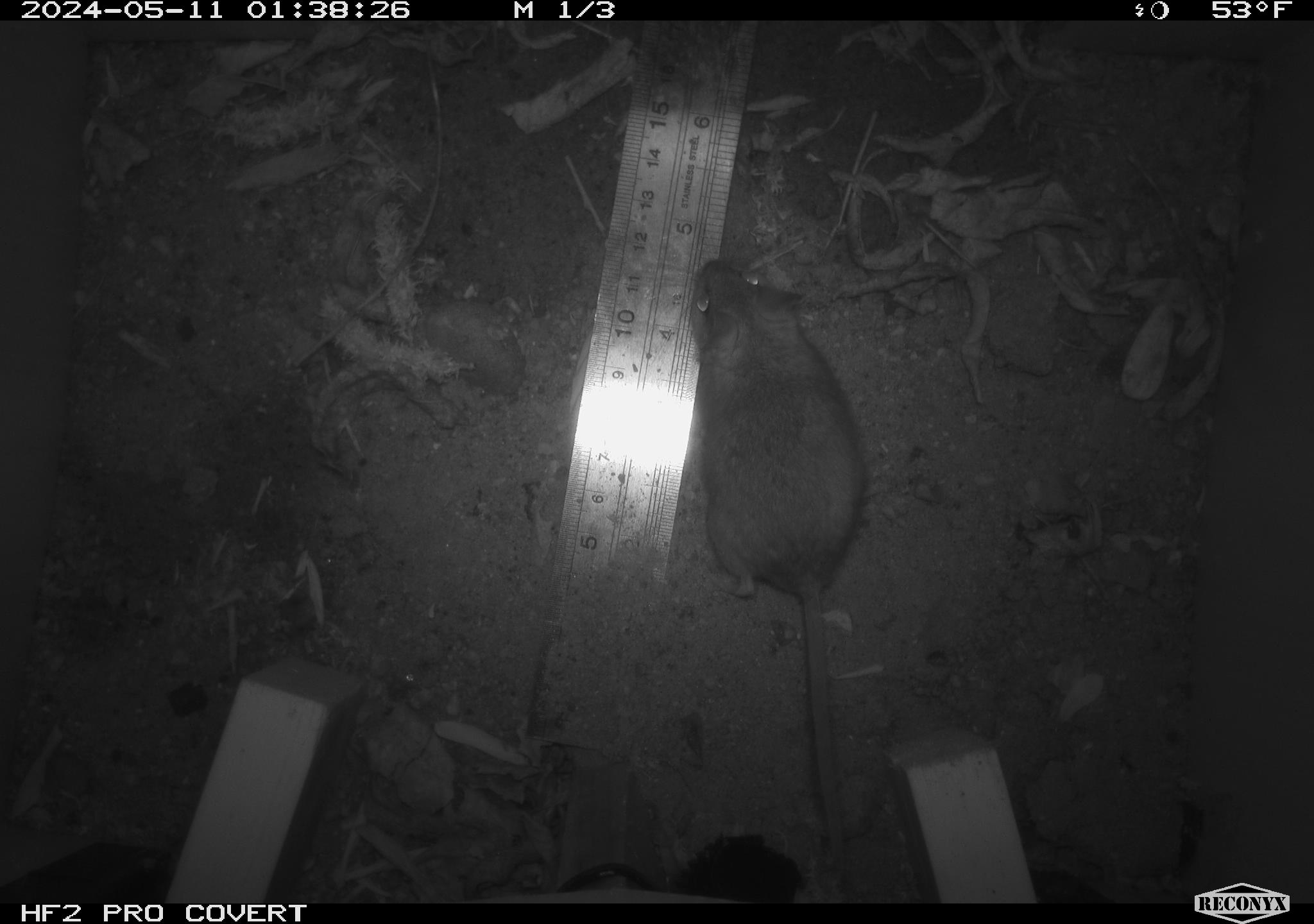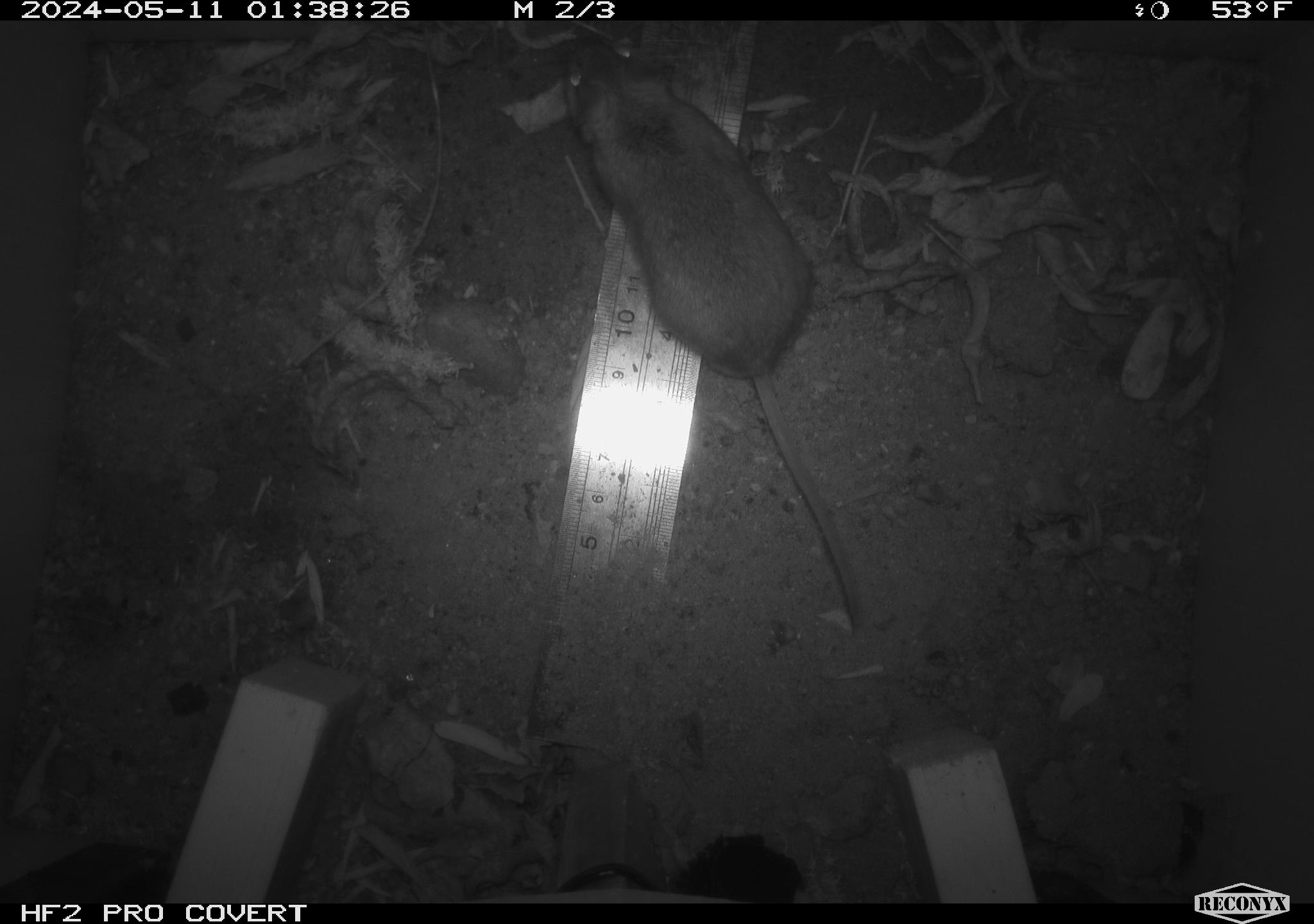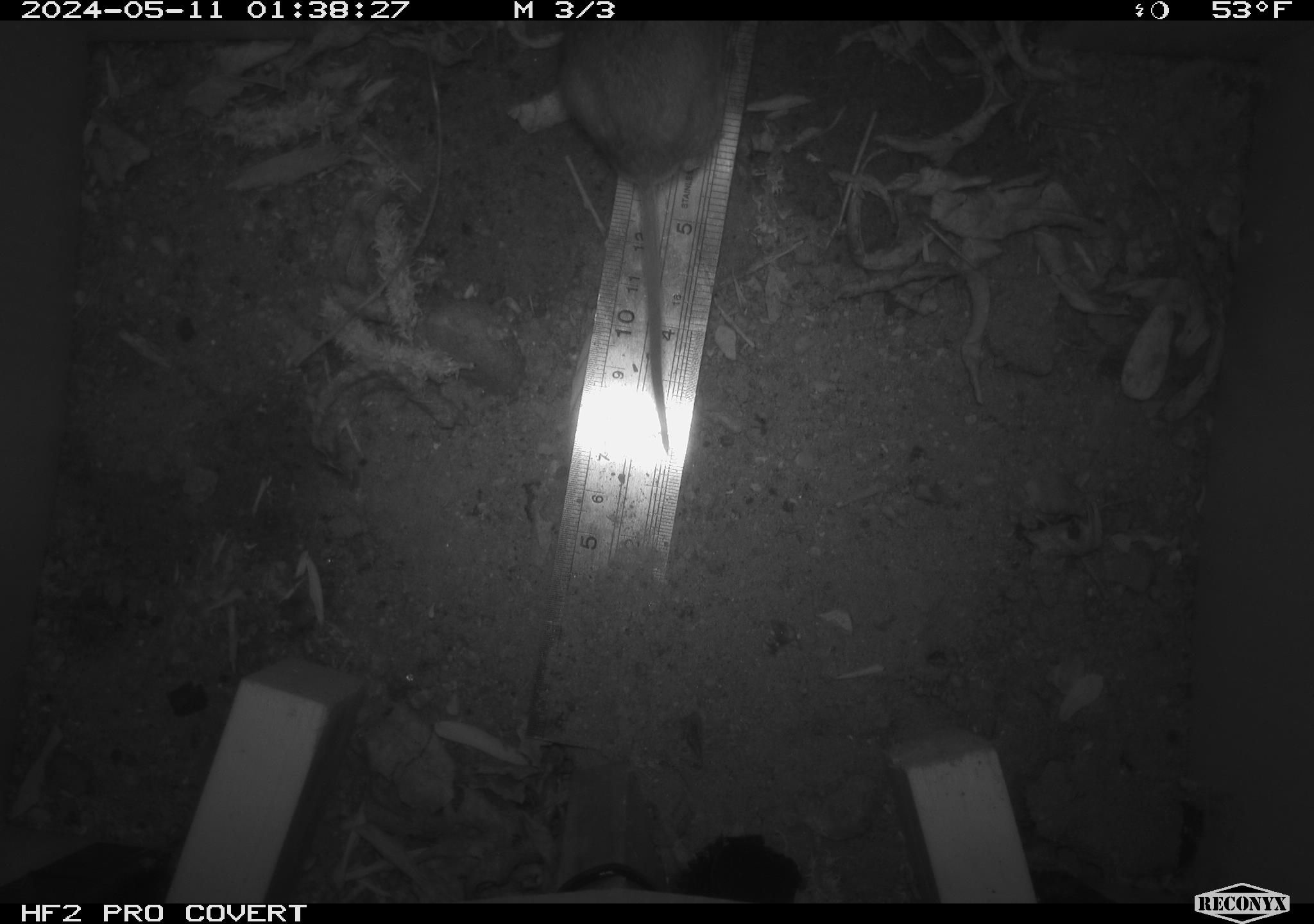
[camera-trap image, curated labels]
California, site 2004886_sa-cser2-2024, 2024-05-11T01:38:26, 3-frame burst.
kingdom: Animalia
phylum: Chordata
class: Mammalia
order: Rodentia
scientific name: Rodentia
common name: rodent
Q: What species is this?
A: Rodent (Rodentia).